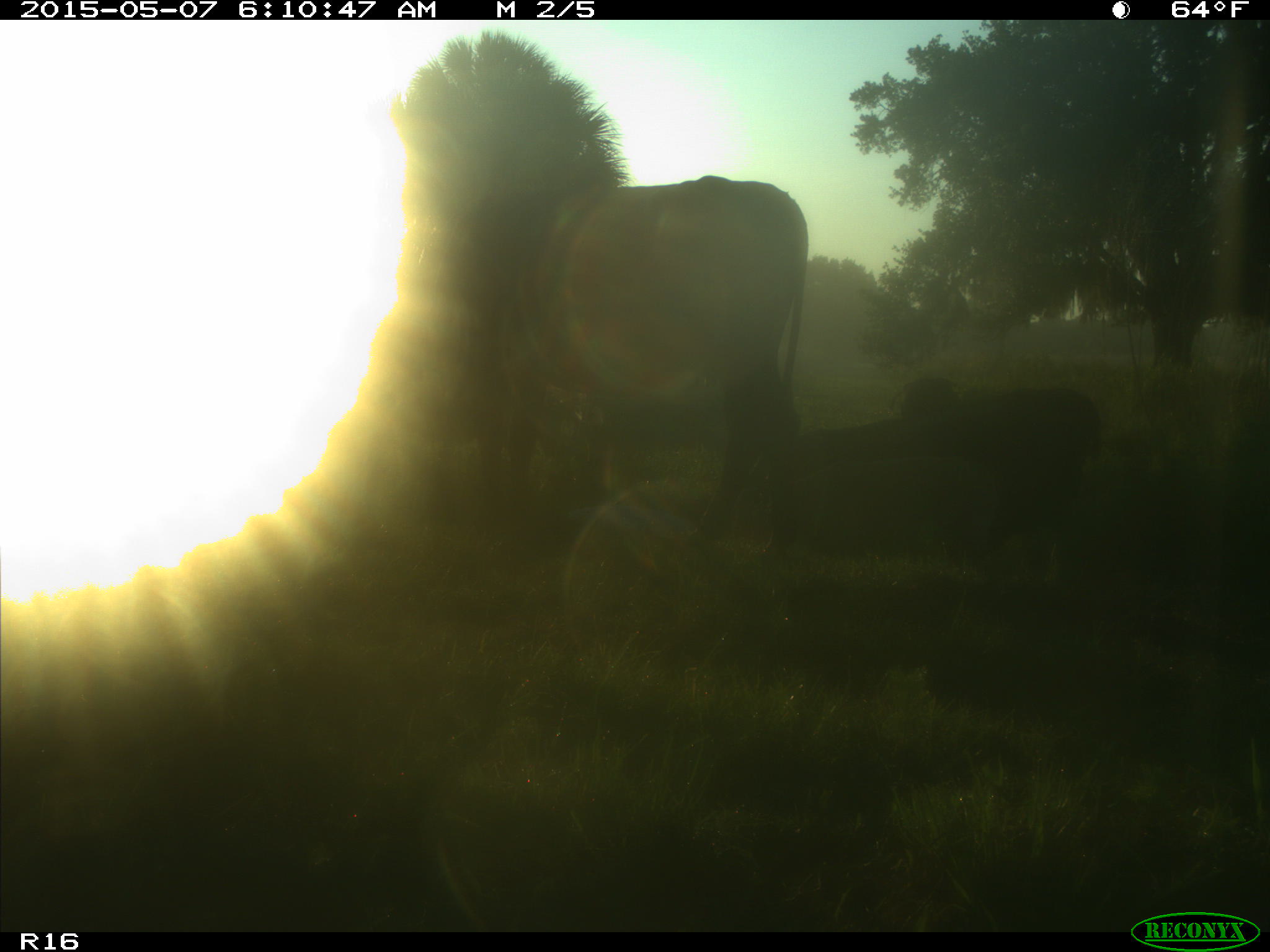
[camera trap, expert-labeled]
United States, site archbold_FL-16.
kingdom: Animalia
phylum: Chordata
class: Mammalia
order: Artiodactyla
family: Bovidae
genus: Bos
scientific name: Bos taurus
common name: domestic cow